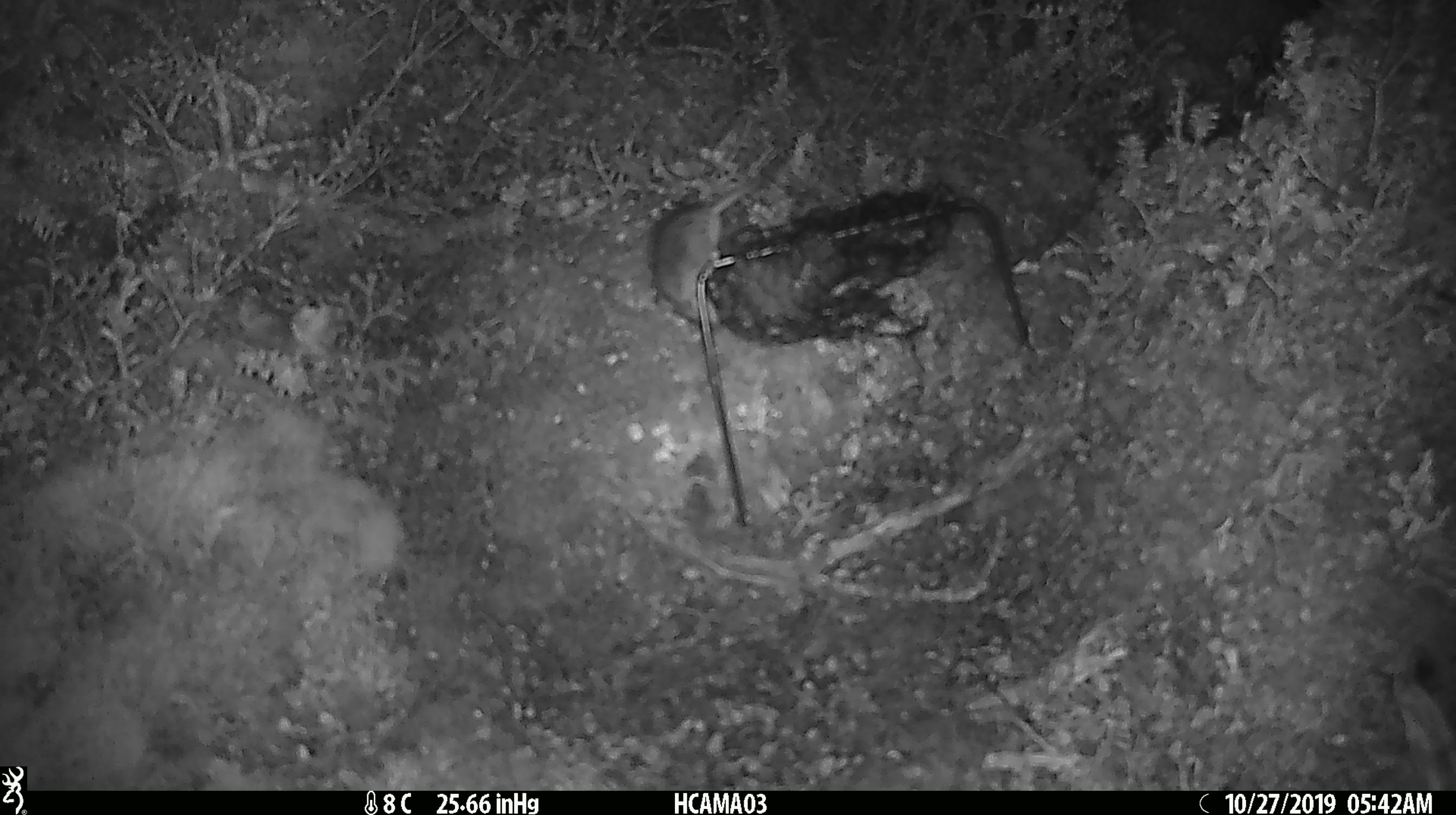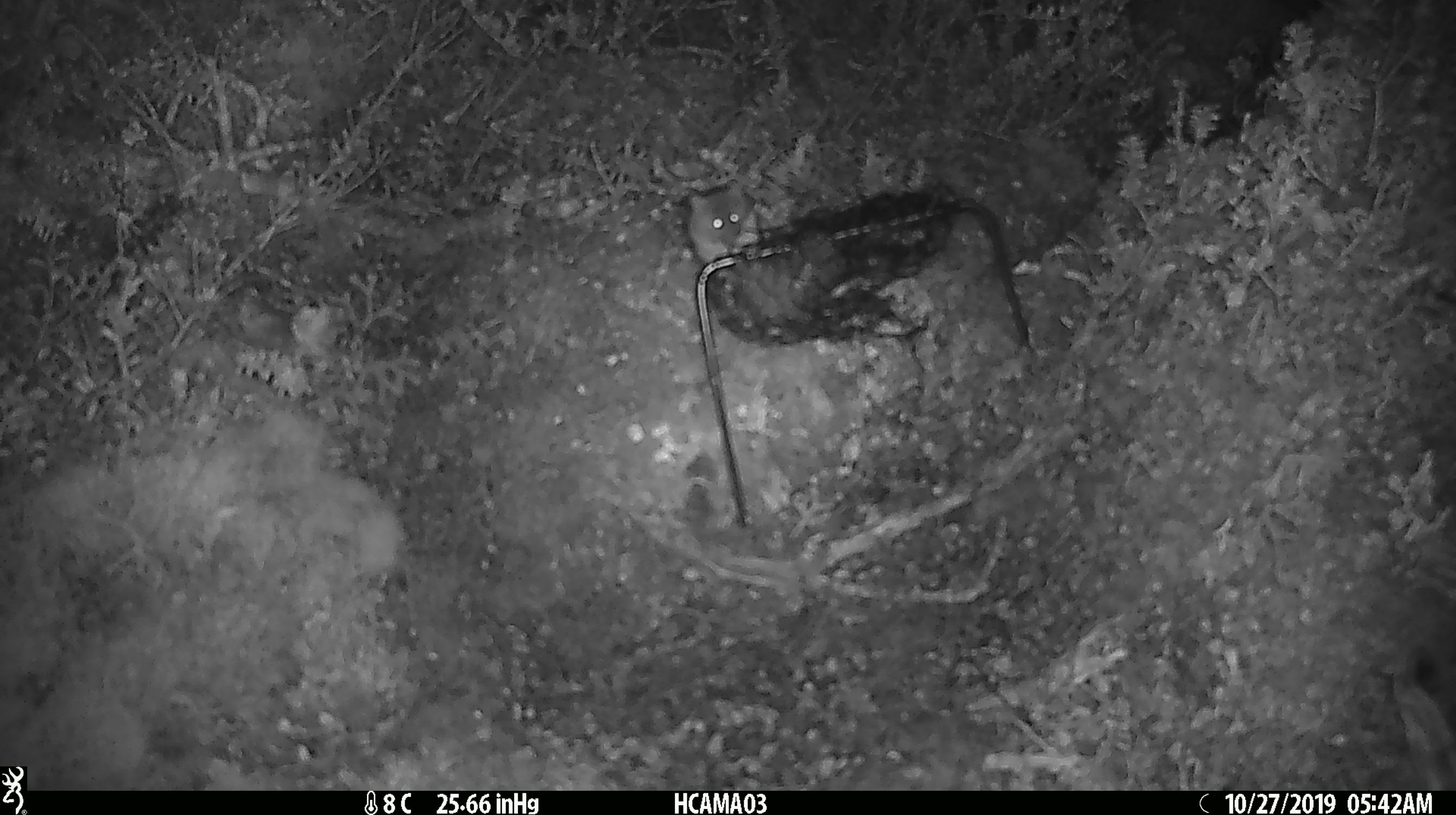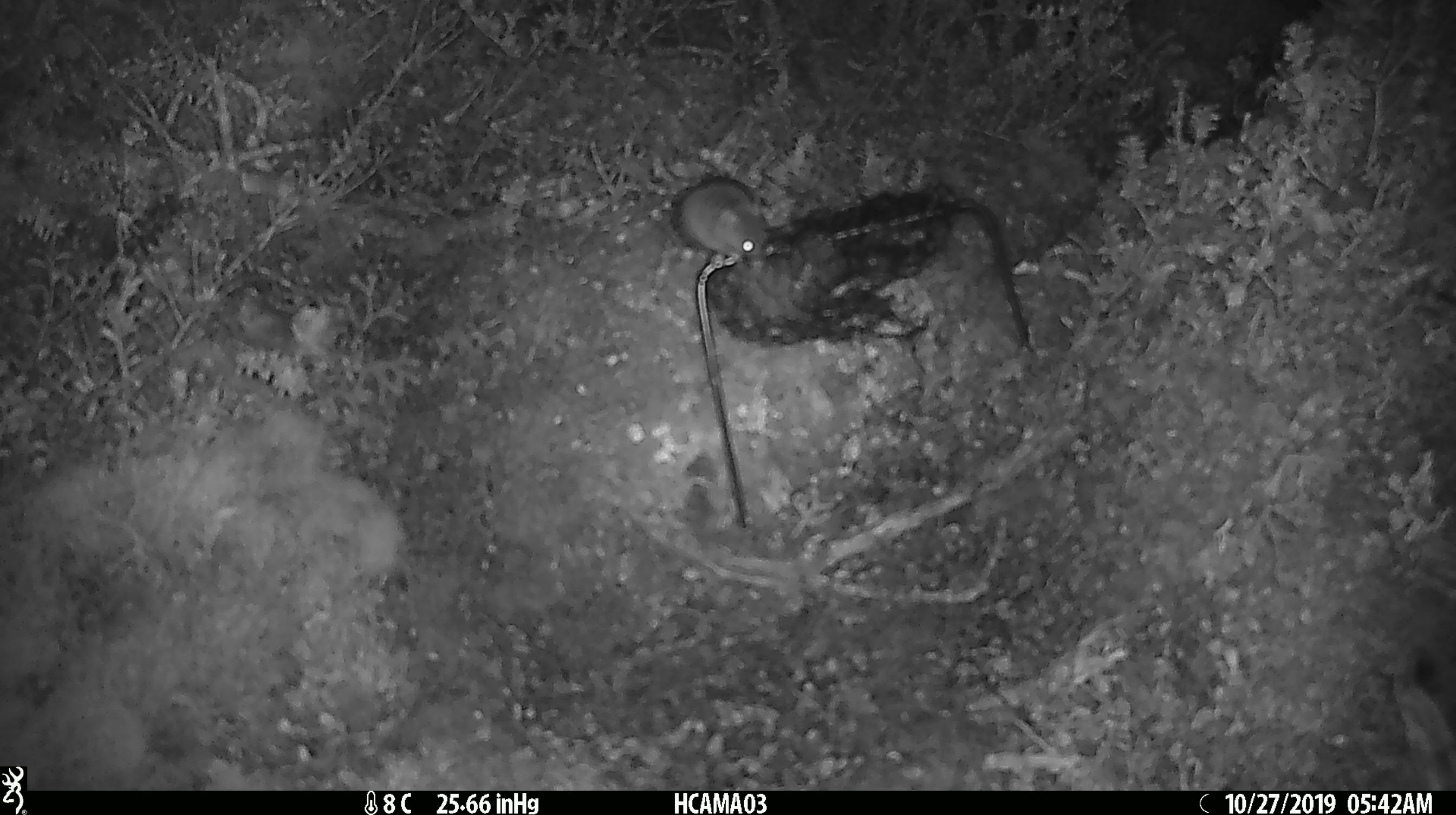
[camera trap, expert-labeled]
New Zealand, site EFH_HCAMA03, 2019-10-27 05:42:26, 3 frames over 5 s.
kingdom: Animalia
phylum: Chordata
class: Mammalia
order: Rodentia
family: Muridae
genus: Mus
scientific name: Mus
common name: mouse